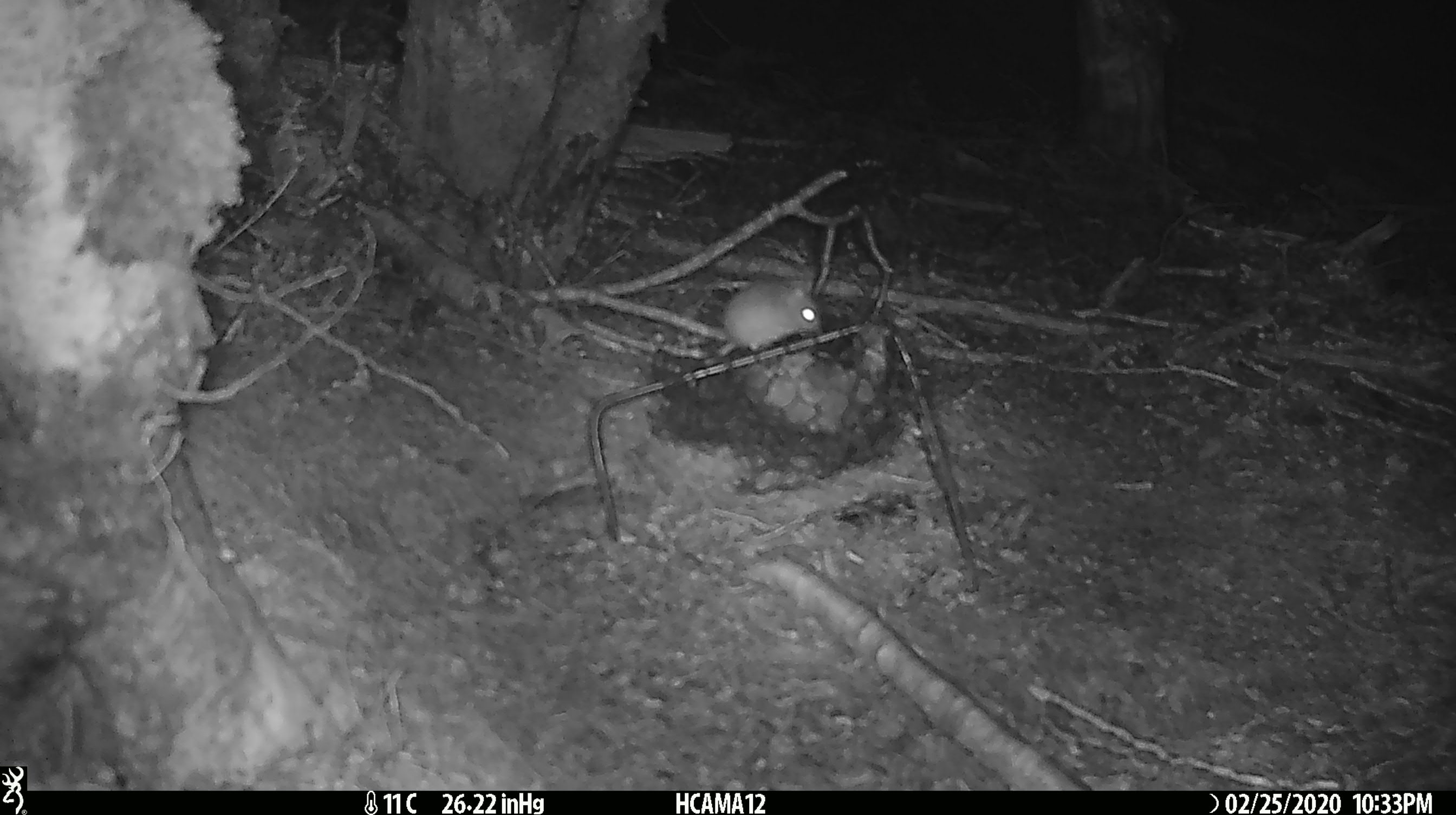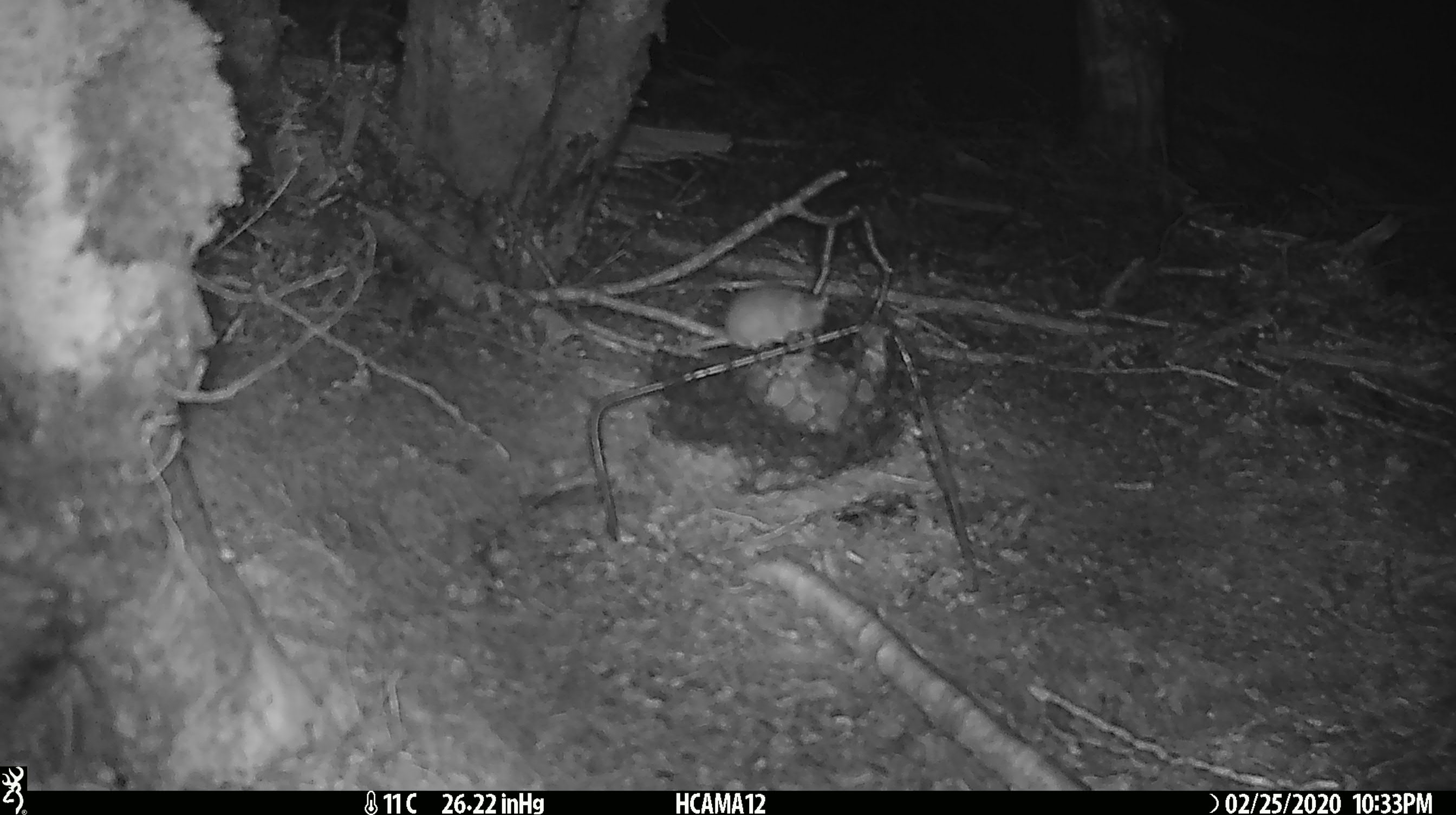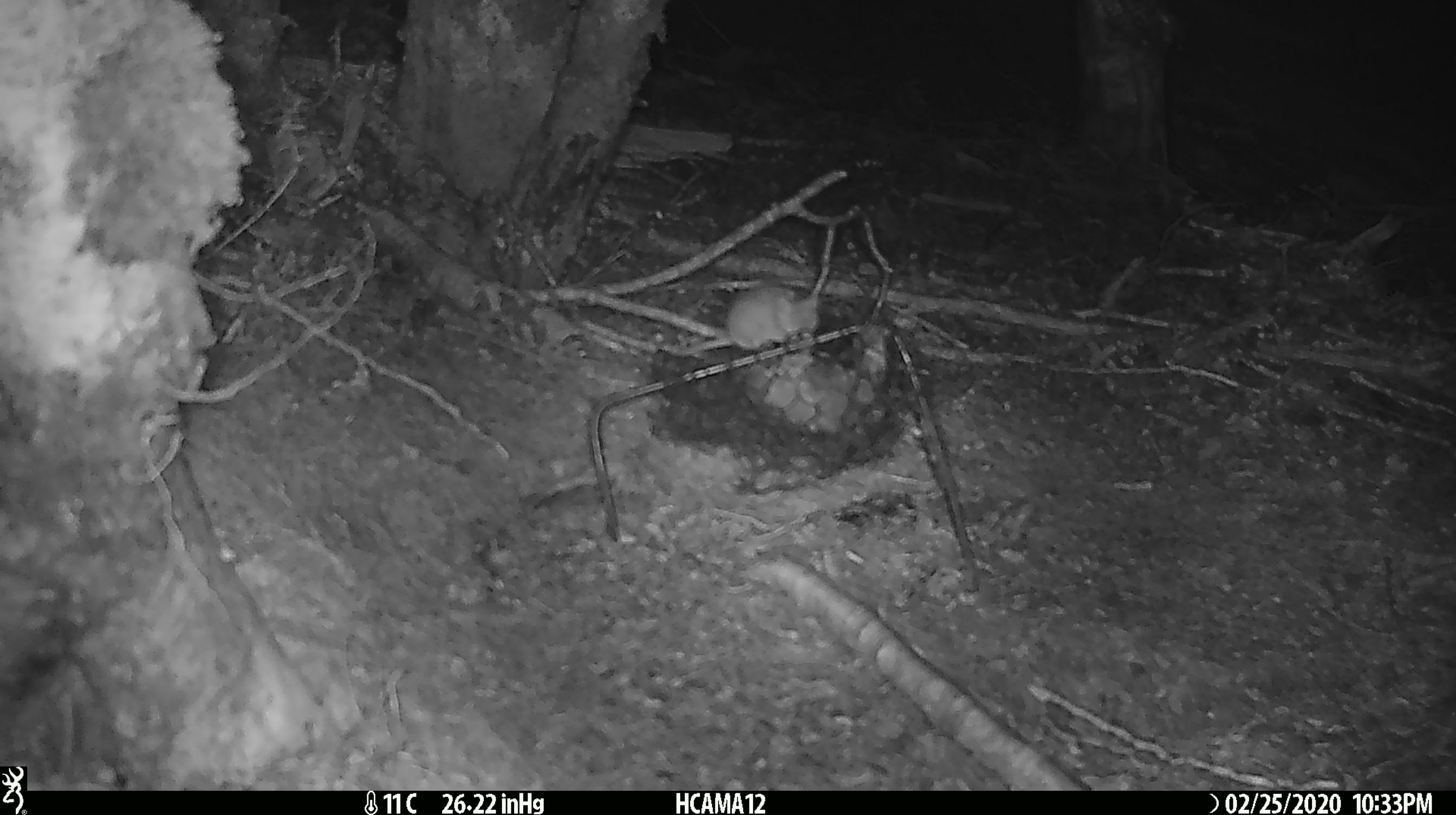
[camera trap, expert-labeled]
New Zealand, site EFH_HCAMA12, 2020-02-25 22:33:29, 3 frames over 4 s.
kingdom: Animalia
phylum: Chordata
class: Mammalia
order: Rodentia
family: Muridae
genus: Mus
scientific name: Mus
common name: mouse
Mouse (Mus).